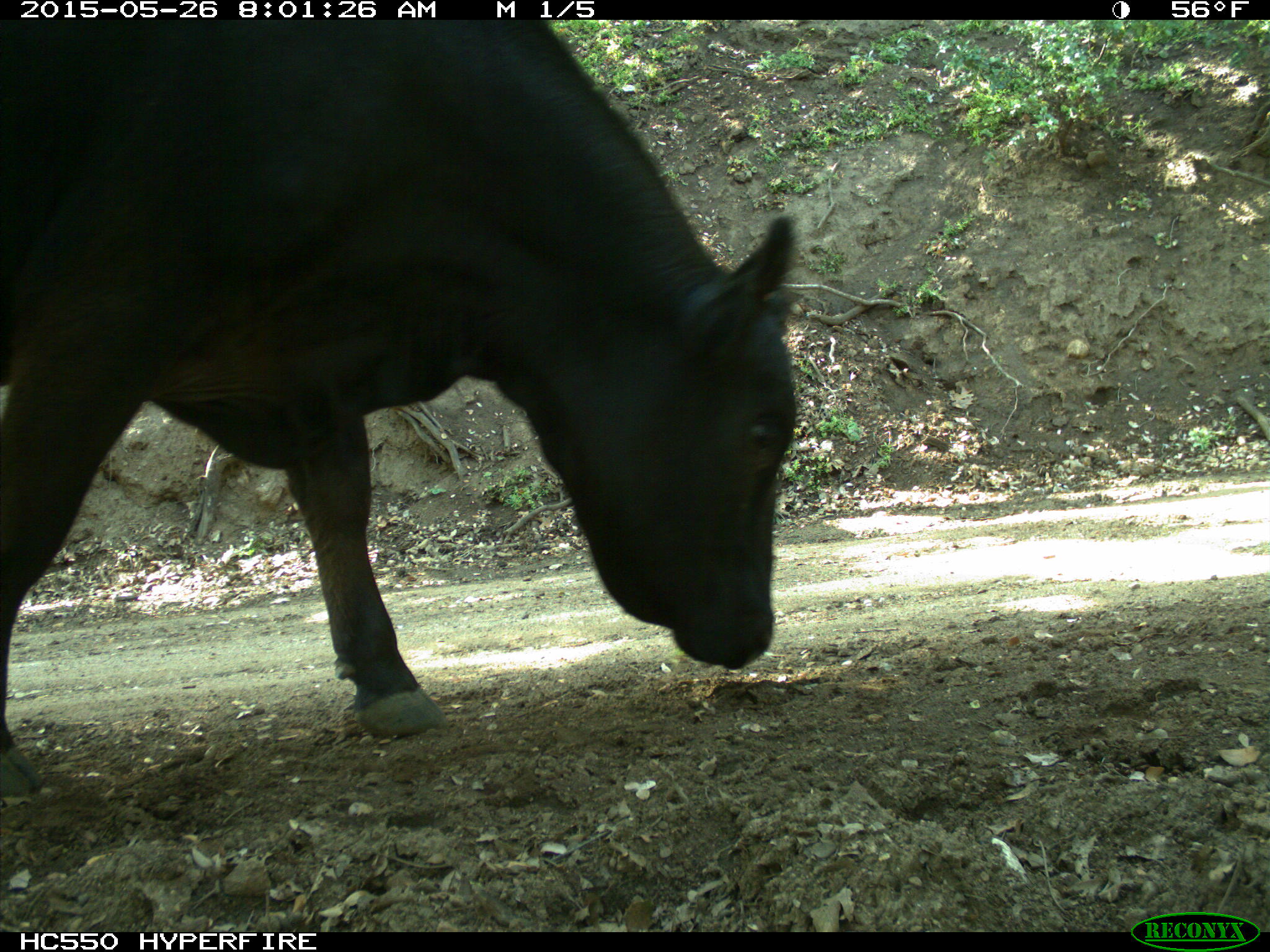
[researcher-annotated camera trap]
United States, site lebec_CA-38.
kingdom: Animalia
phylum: Chordata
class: Mammalia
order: Artiodactyla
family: Bovidae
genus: Bos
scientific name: Bos taurus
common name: domestic cow